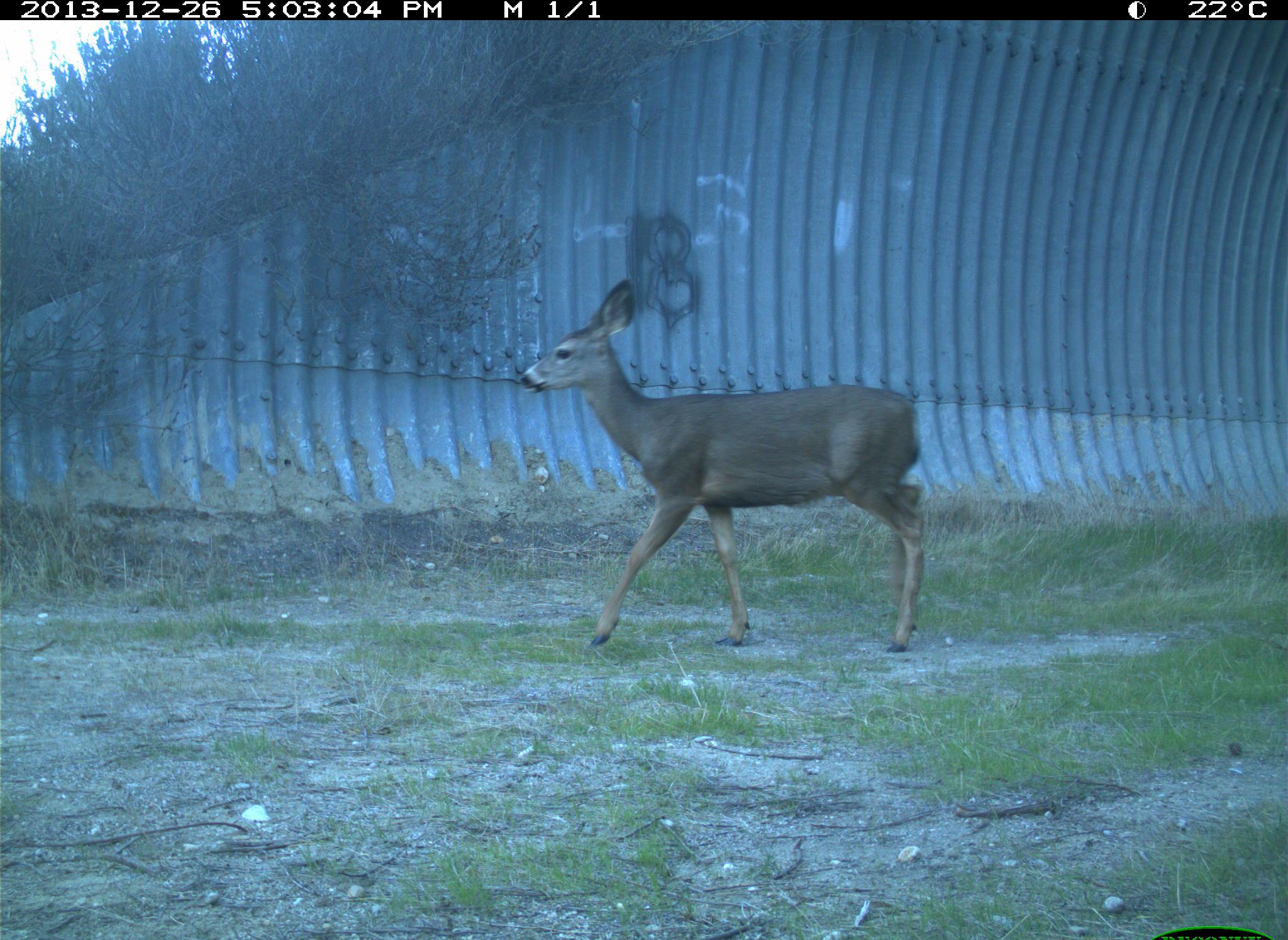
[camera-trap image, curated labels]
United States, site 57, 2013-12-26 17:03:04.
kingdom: Animalia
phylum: Chordata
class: Mammalia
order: Artiodactyla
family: Cervidae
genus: Odocoileus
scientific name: Odocoileus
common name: deer